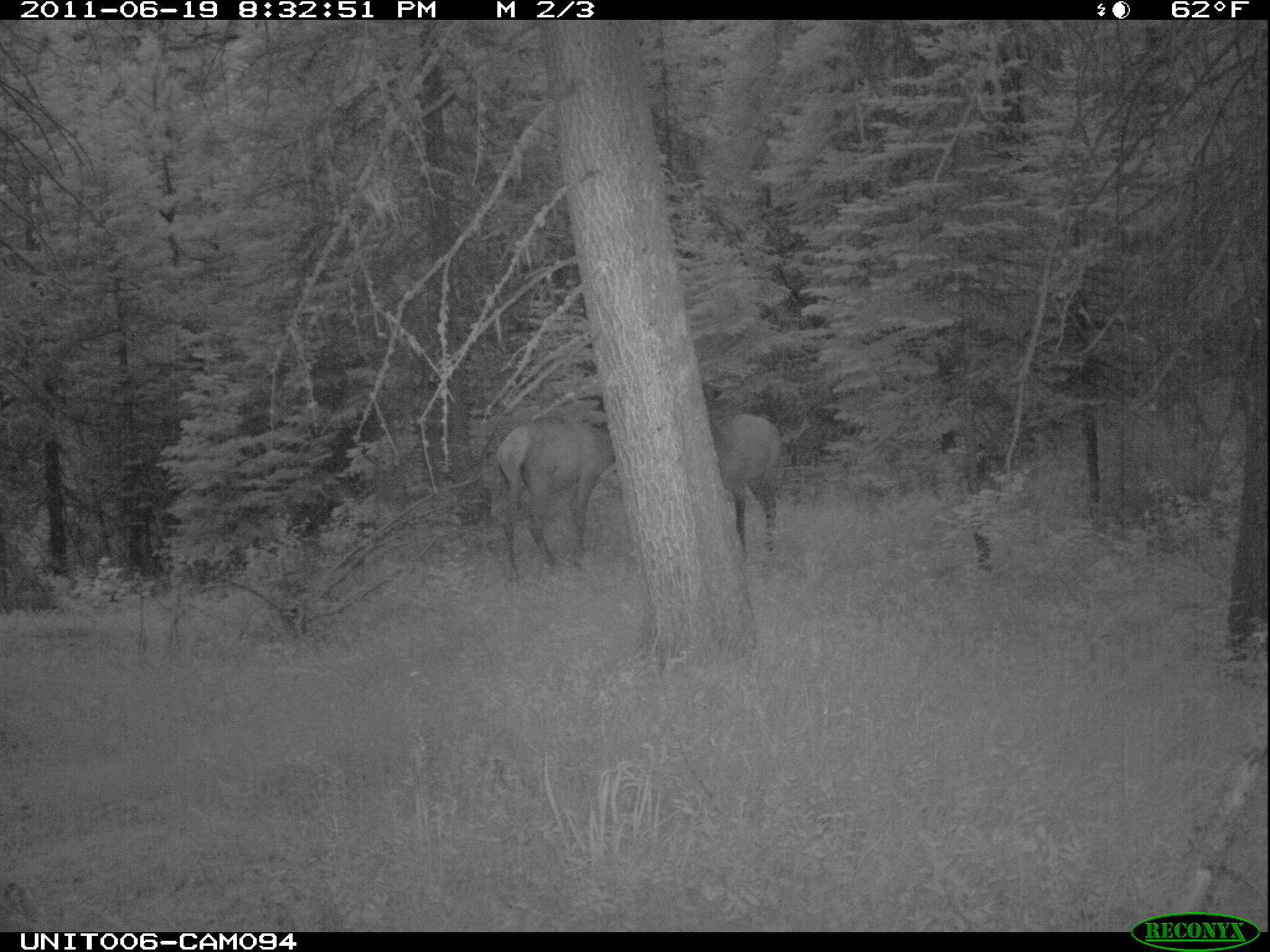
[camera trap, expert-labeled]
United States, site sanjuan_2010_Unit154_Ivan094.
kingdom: Animalia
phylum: Chordata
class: Mammalia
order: Artiodactyla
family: Cervidae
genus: Cervus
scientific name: Cervus elaphus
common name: red deer